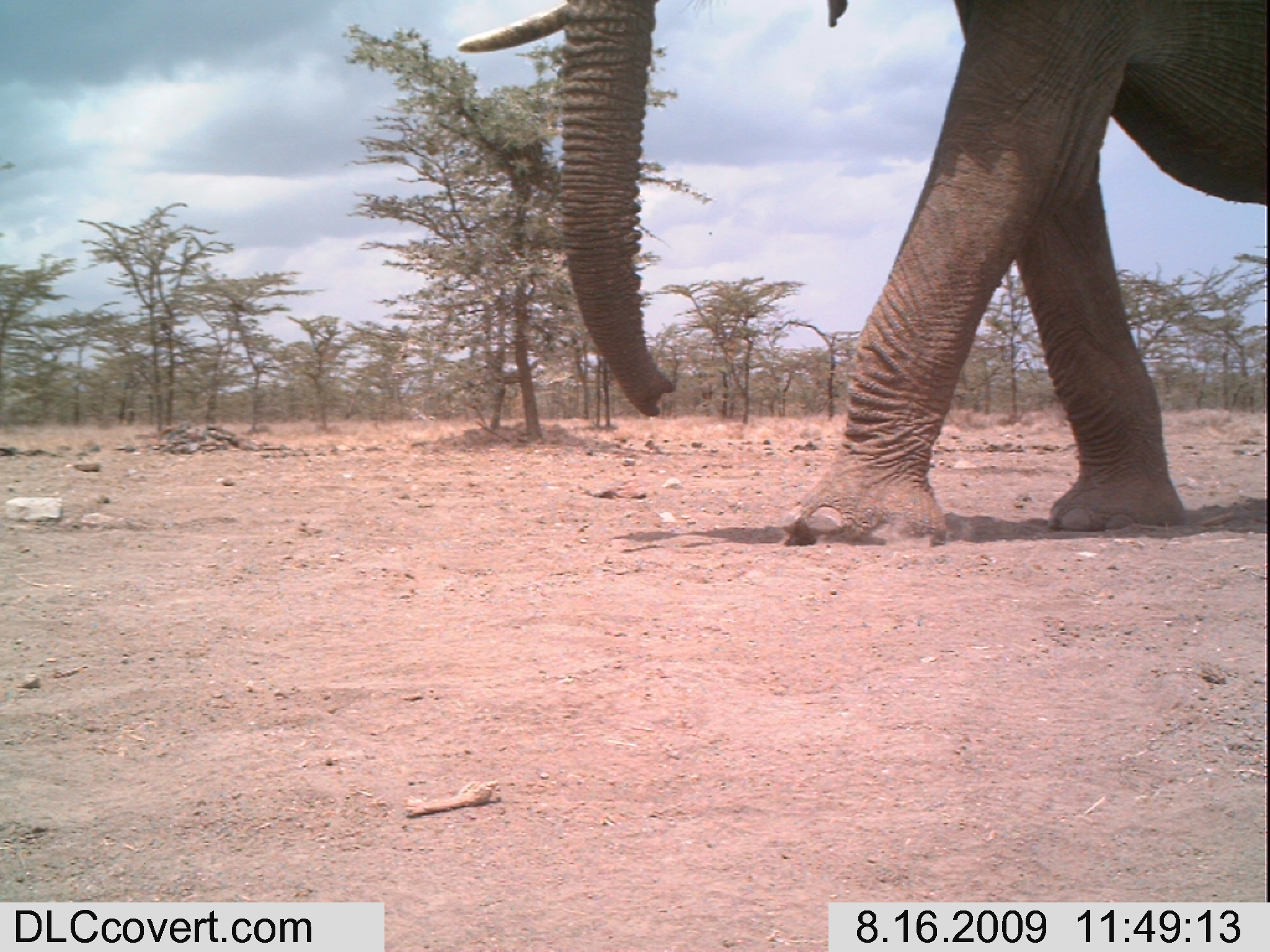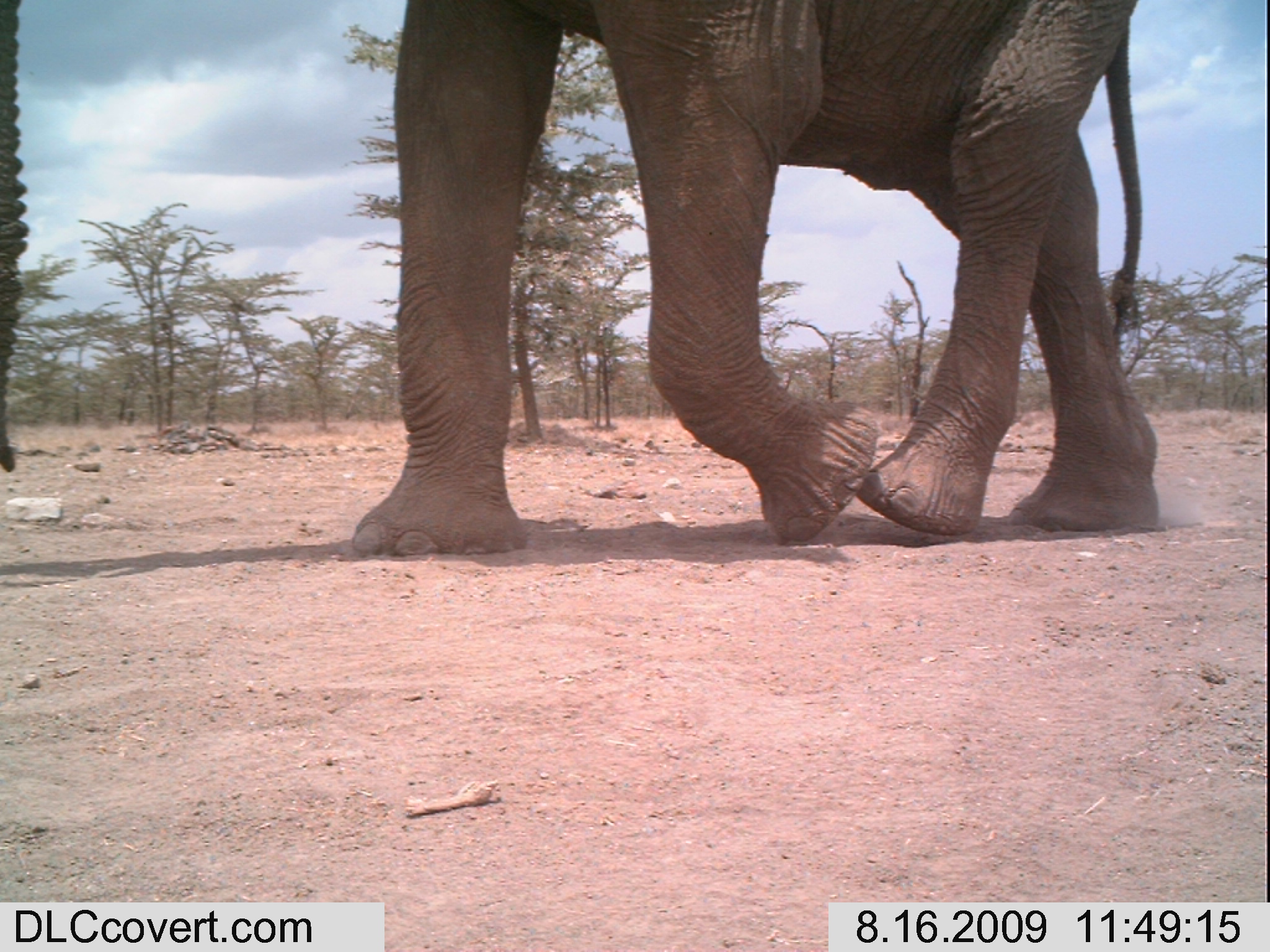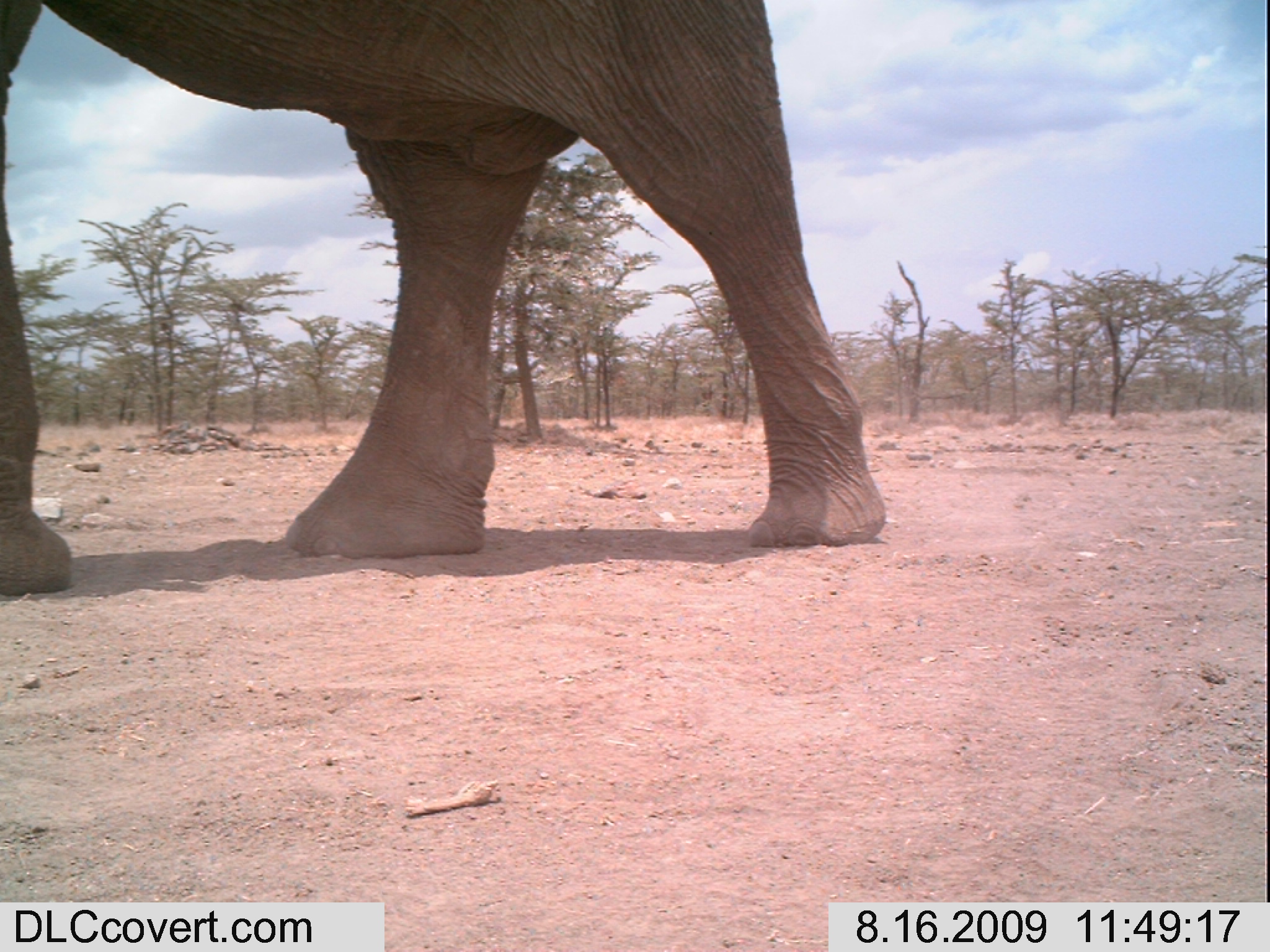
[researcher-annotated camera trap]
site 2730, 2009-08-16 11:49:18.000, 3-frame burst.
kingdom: Animalia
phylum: Chordata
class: Mammalia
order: Proboscidea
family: Elephantidae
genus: Loxodonta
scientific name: Loxodonta africana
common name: african bush elephant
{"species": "Loxodonta africana (african bush elephant)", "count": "1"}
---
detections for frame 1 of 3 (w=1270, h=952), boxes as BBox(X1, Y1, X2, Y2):
loxodonta africana: BBox(453, 0, 1270, 551)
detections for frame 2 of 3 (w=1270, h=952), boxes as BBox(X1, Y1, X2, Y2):
loxodonta africana: BBox(0, 0, 1157, 557)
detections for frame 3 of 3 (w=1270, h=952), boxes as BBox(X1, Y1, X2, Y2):
loxodonta africana: BBox(0, 0, 886, 600)